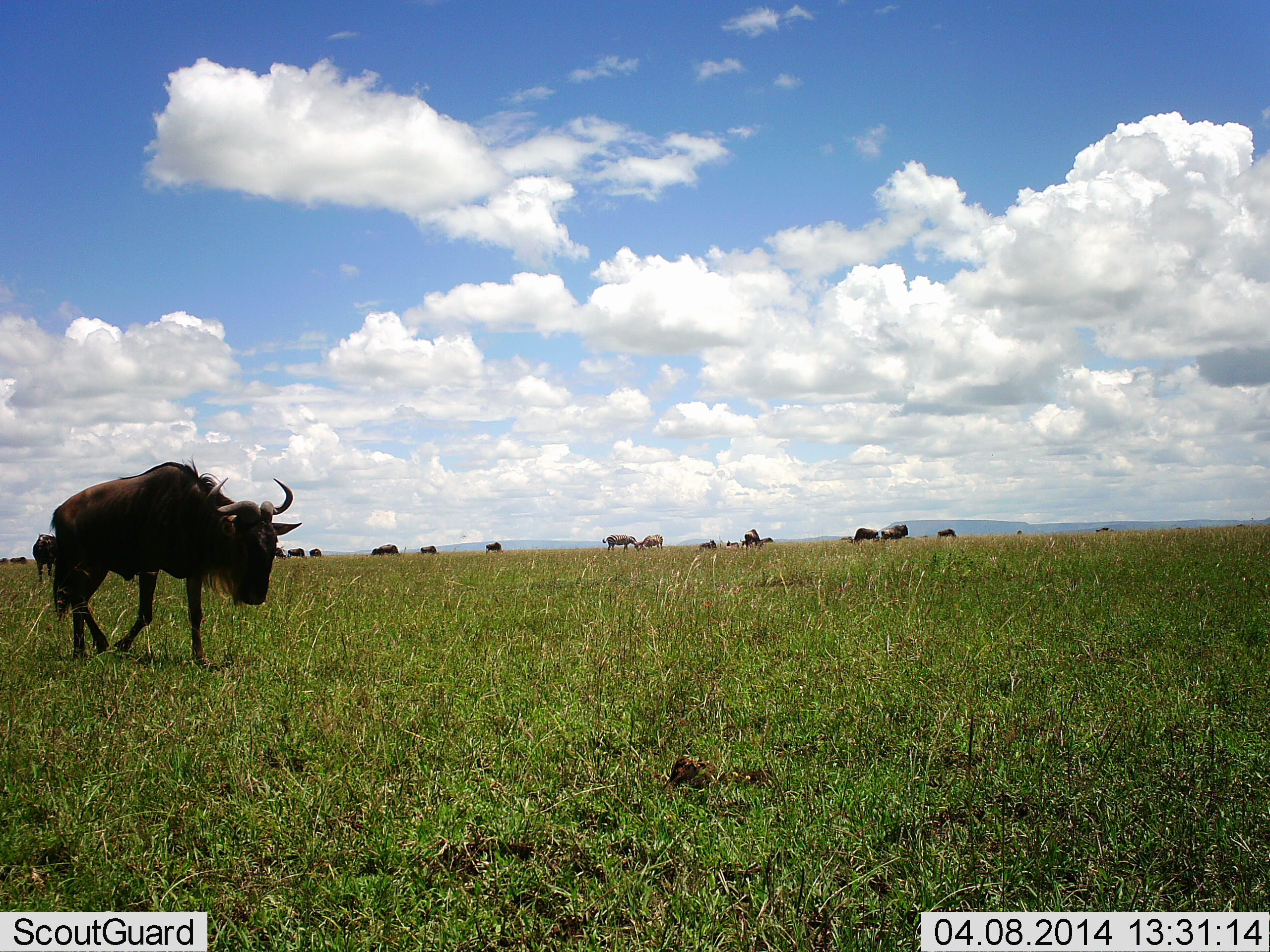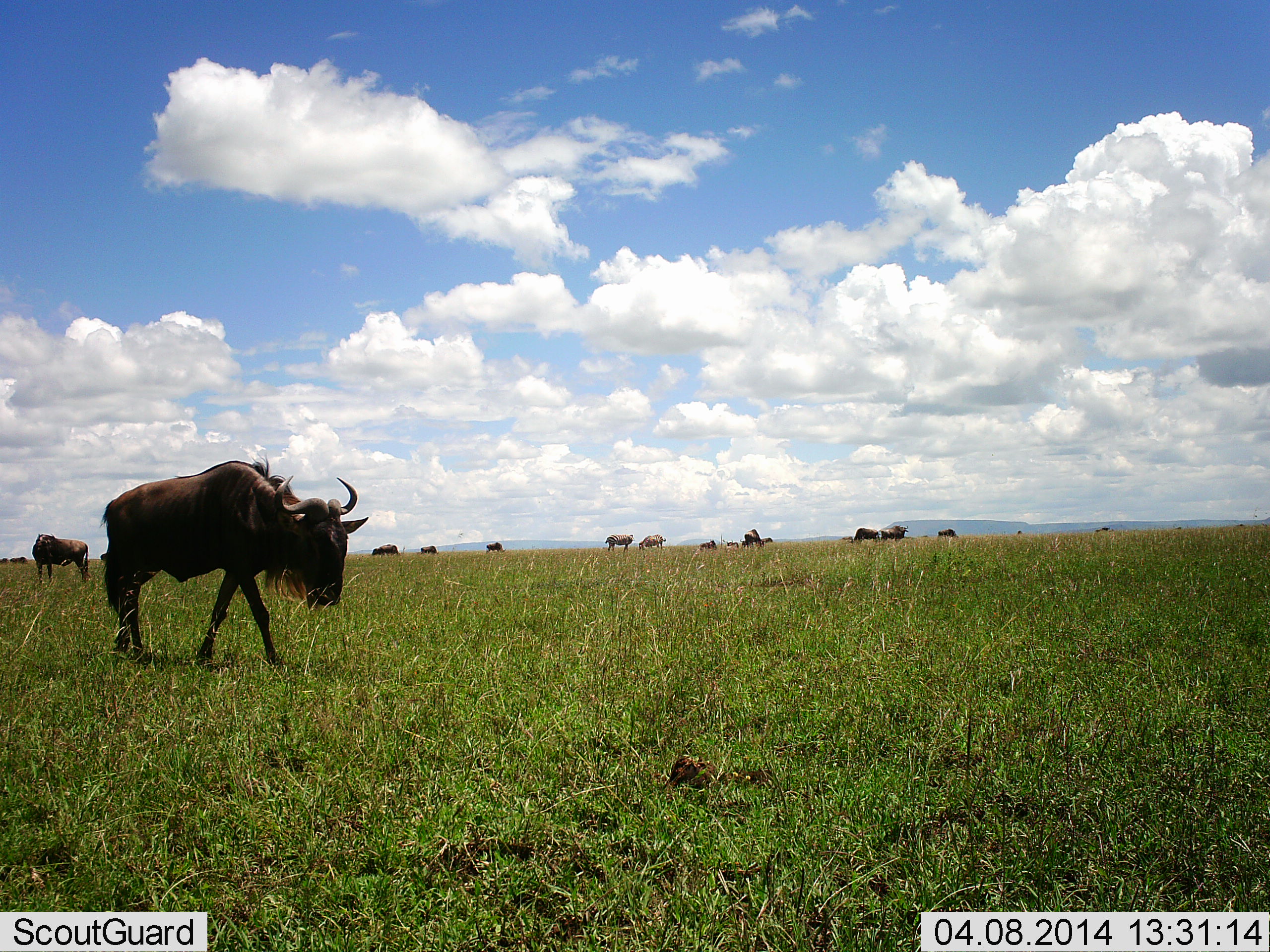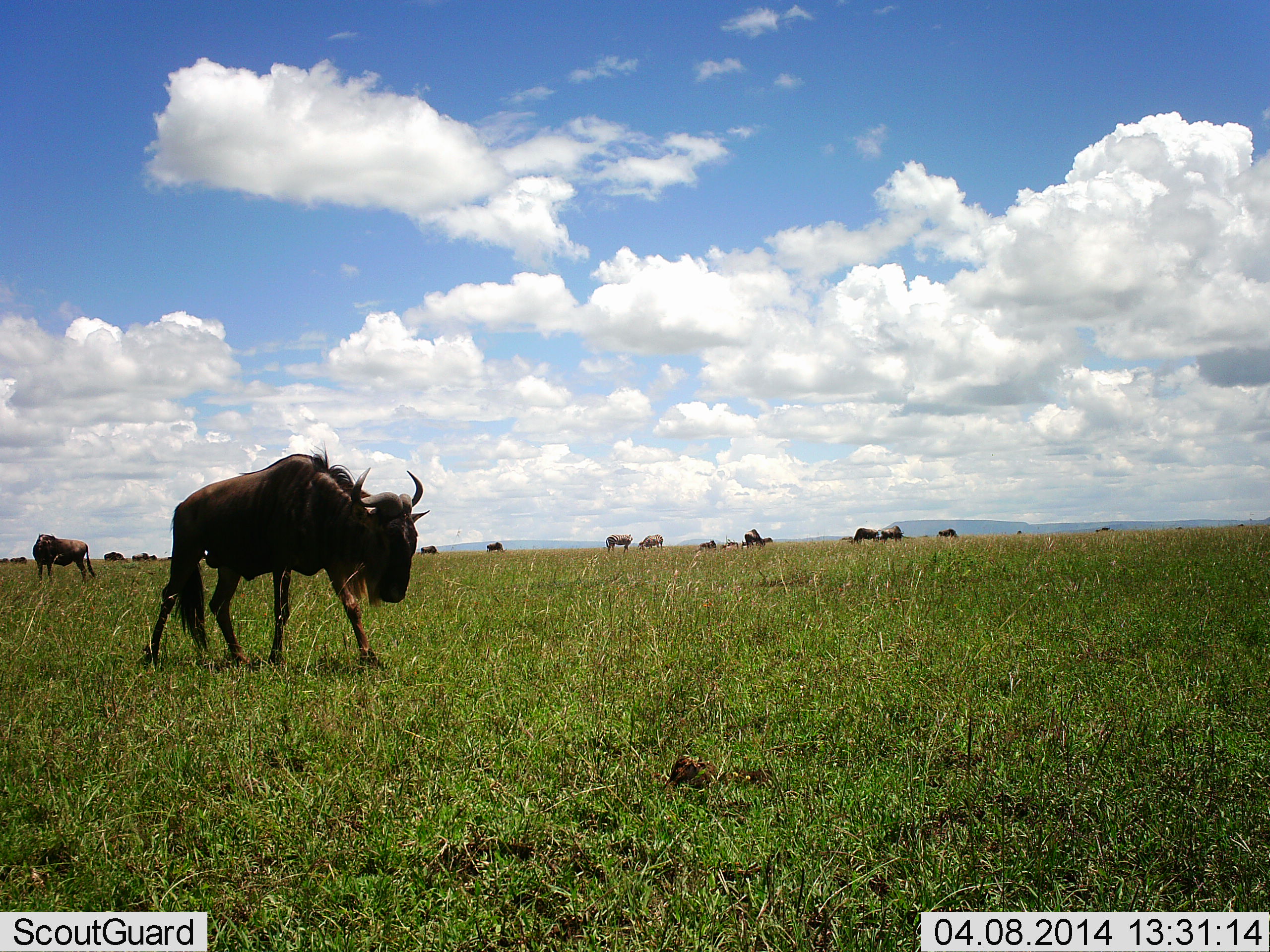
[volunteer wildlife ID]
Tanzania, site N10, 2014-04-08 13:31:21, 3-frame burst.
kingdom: Animalia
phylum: Chordata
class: Mammalia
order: Artiodactyla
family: Bovidae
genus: Connochaetes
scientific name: Connochaetes taurinus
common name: blue wildebeest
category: wildebeest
Wildebeest (blue wildebeest) (Connochaetes taurinus), count 11-50. Behavior (volunteer vote fractions): standing 40%, resting 10%, moving 100%, interacting 0%. Young present (vote fraction): 0%. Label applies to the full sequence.